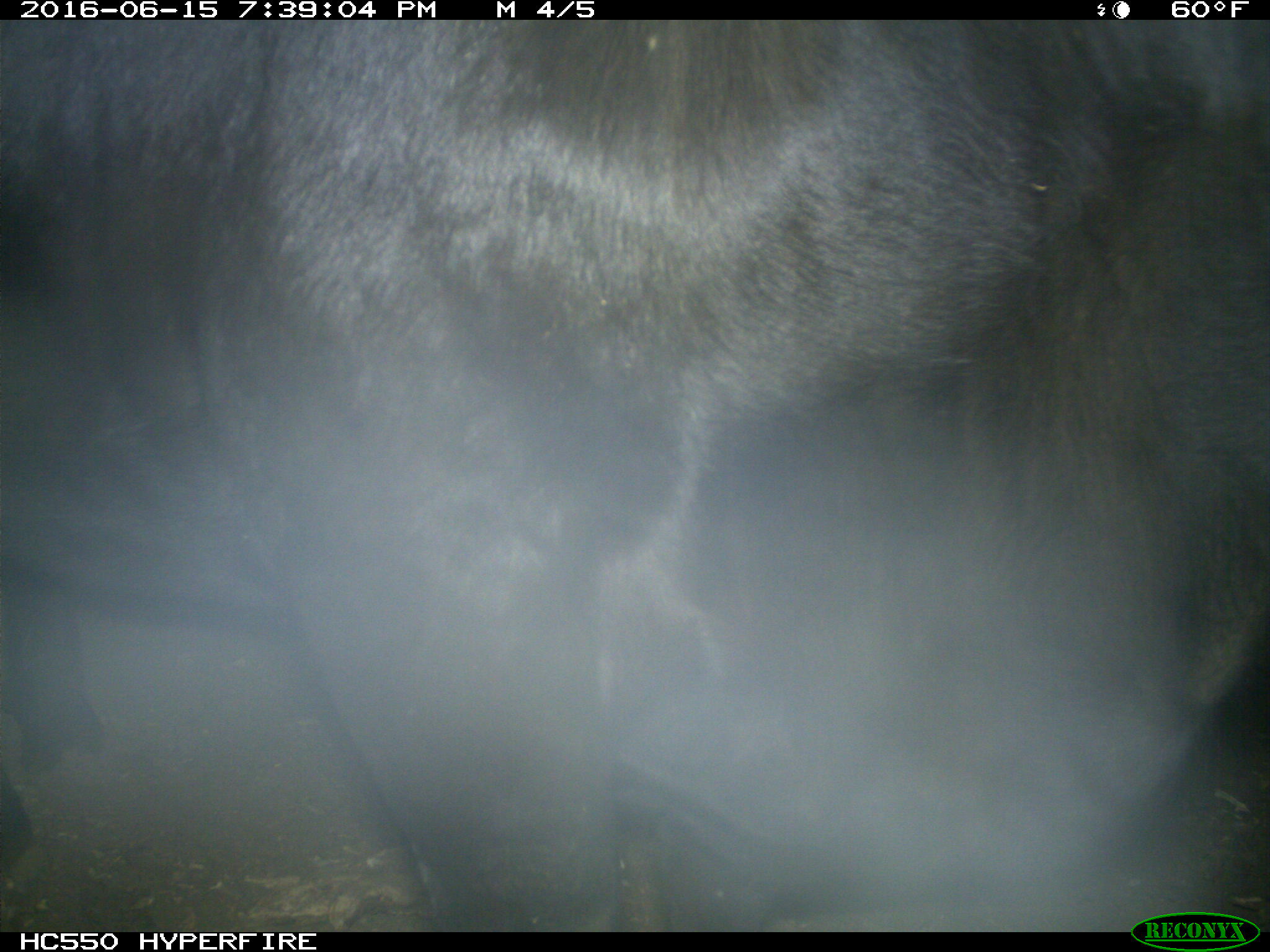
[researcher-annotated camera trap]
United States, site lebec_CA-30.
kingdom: Animalia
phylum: Chordata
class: Mammalia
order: Artiodactyla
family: Bovidae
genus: Bos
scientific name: Bos taurus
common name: domestic cow